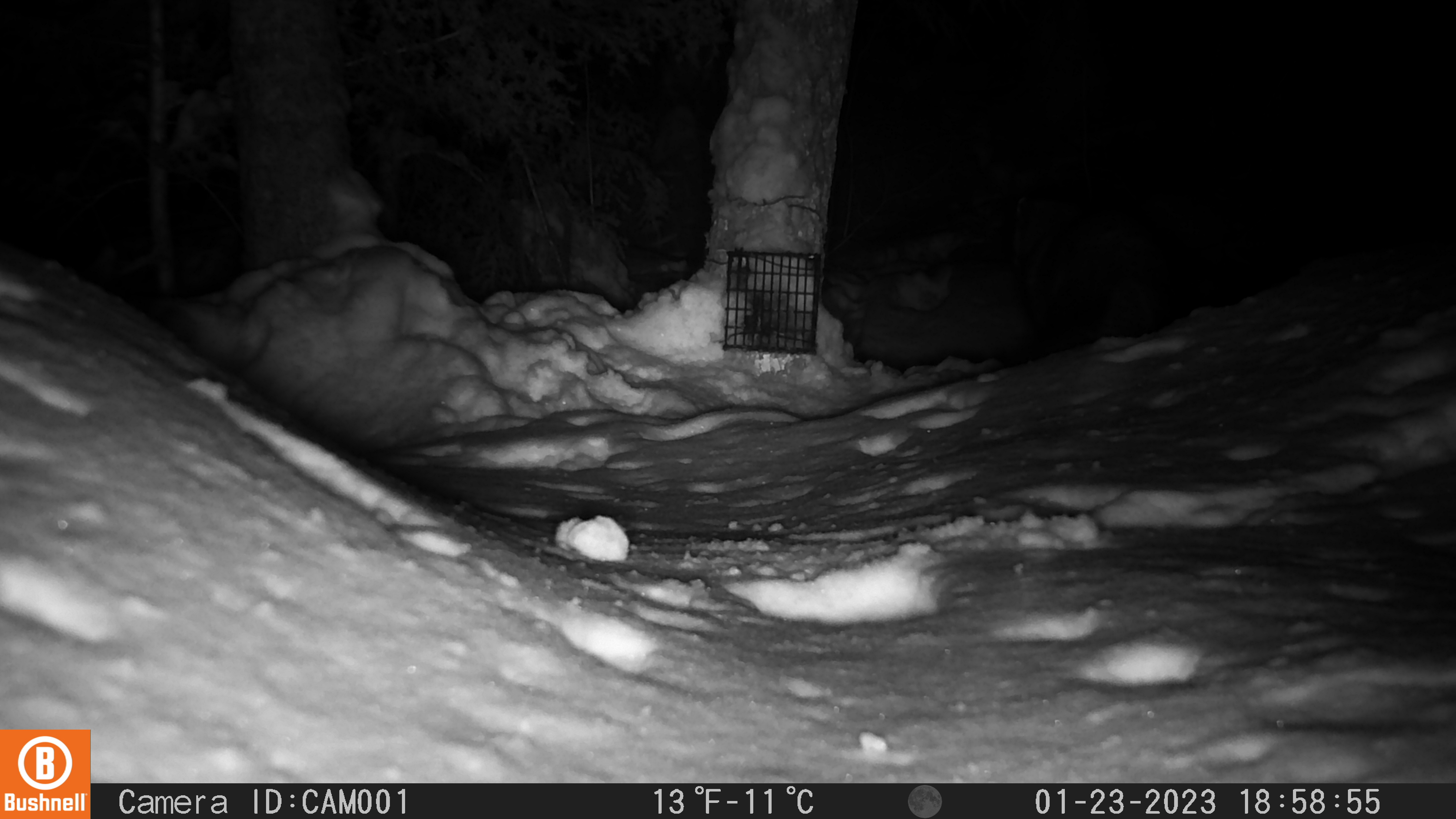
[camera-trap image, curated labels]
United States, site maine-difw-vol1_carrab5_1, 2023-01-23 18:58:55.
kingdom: Animalia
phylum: Chordata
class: Mammalia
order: Carnivora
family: Mustelidae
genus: Pekania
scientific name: Pekania pennanti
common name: fisher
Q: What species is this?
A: Fisher (Pekania pennanti).